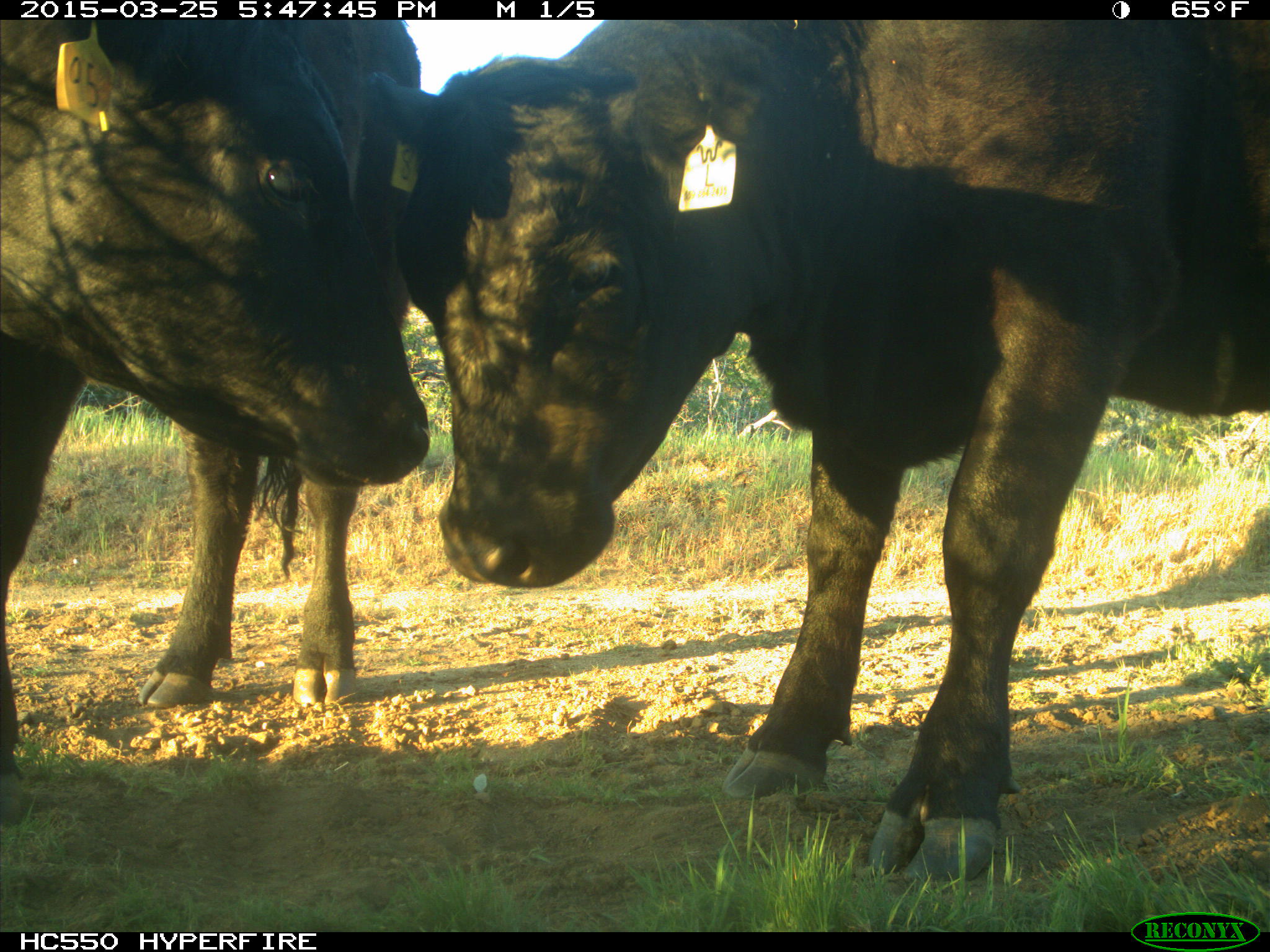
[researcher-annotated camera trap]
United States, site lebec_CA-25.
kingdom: Animalia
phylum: Chordata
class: Mammalia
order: Artiodactyla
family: Bovidae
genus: Bos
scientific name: Bos taurus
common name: domestic cow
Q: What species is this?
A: Bos taurus (domestic cow).